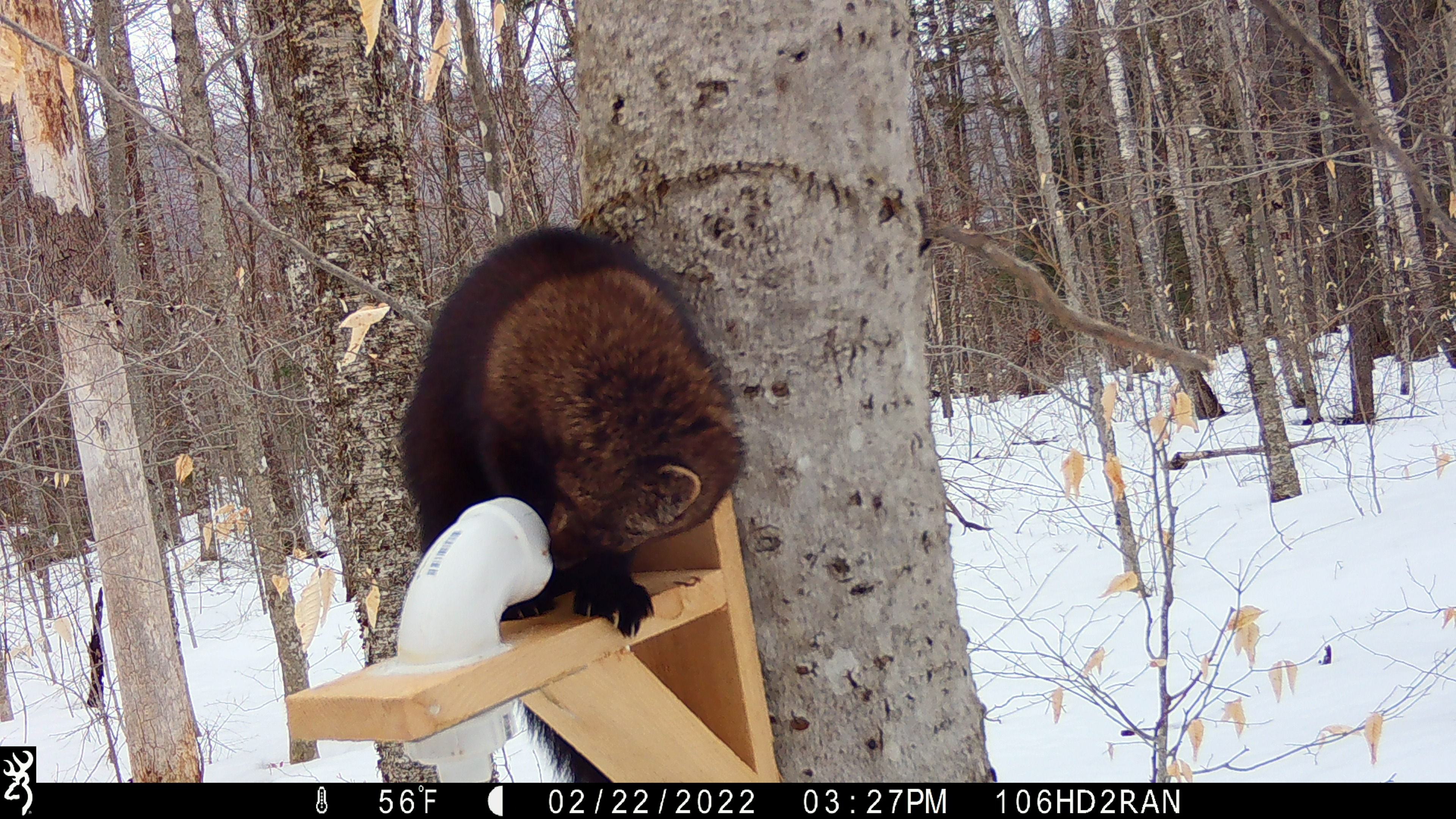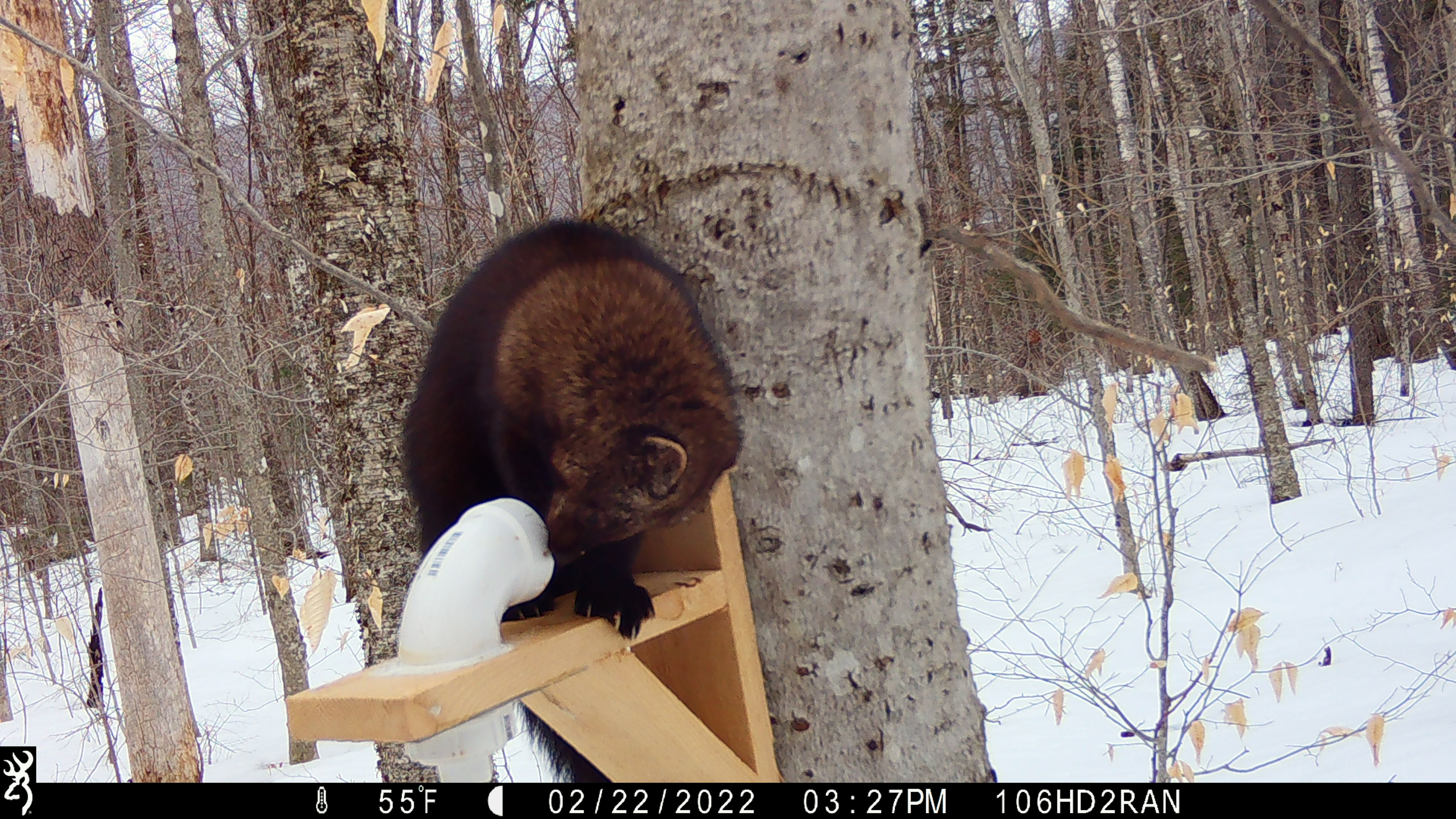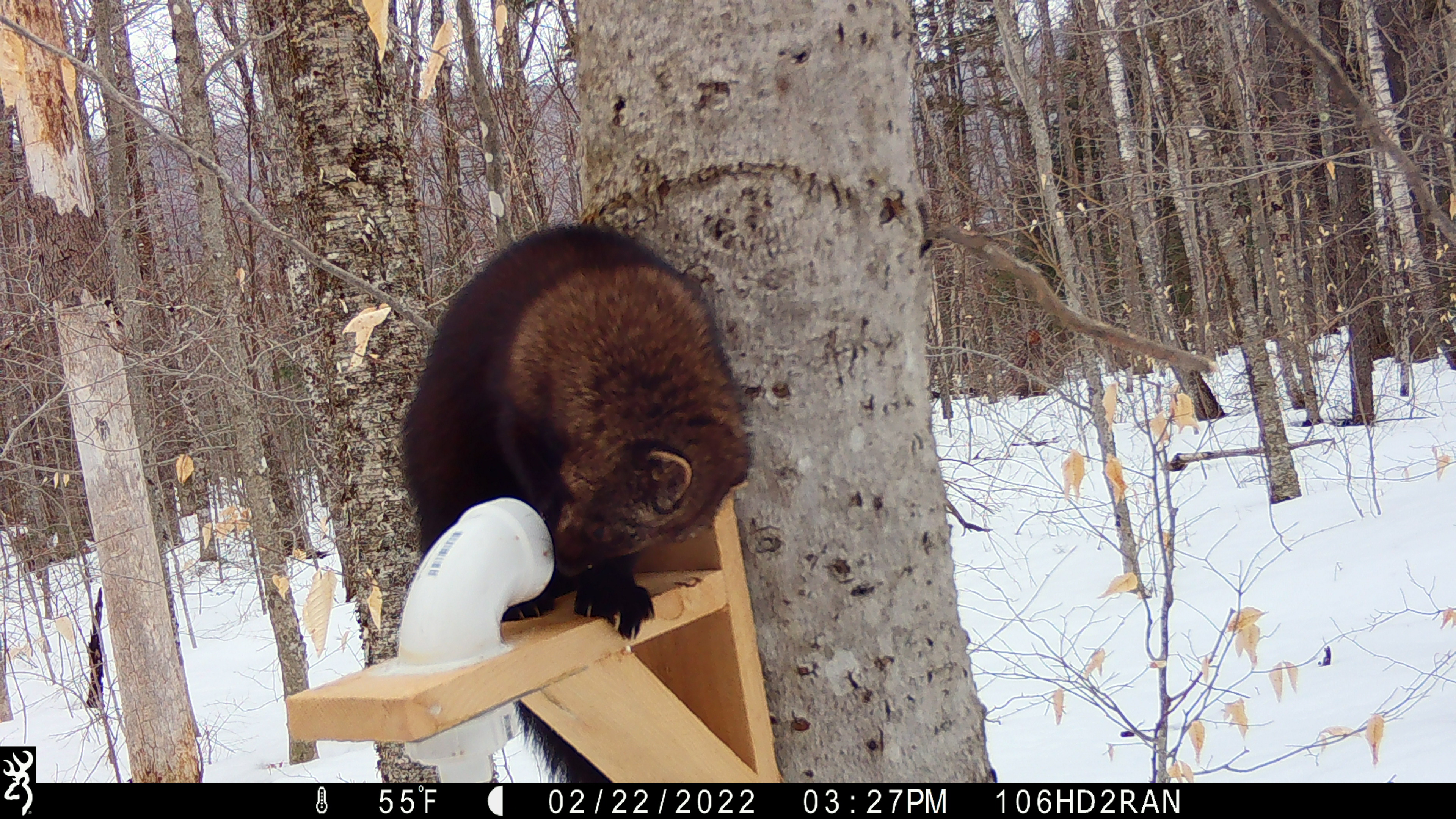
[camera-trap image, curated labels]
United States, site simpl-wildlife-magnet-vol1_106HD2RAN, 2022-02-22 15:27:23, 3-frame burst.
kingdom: Animalia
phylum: Chordata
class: Mammalia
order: Carnivora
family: Mustelidae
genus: Pekania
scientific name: Pekania pennanti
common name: fisher